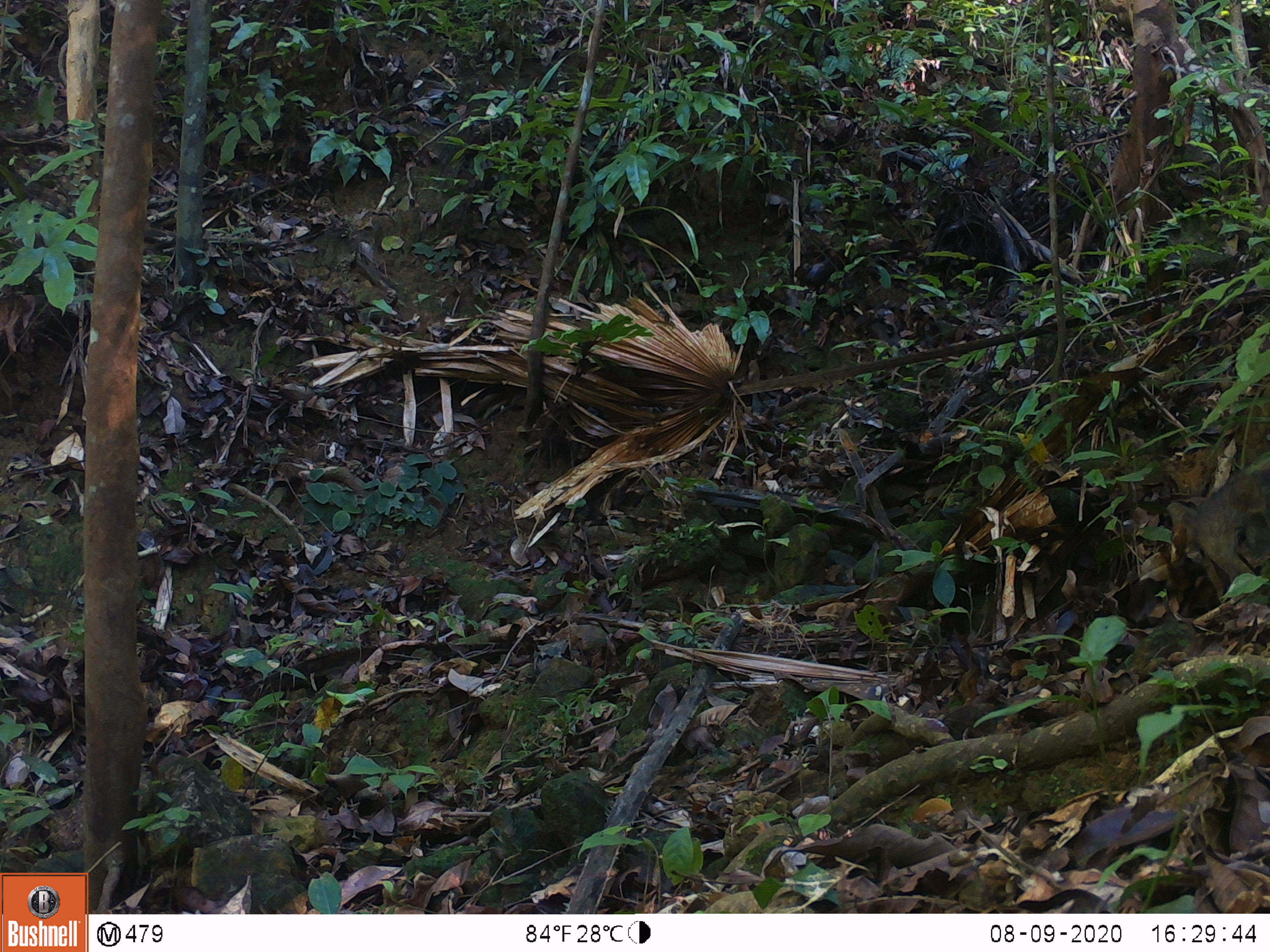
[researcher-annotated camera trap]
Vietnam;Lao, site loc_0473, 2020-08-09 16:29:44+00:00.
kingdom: Animalia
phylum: Chordata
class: Mammalia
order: Artiodactyla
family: Suidae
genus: Sus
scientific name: Sus scrofa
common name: eurasian wild pig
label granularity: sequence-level